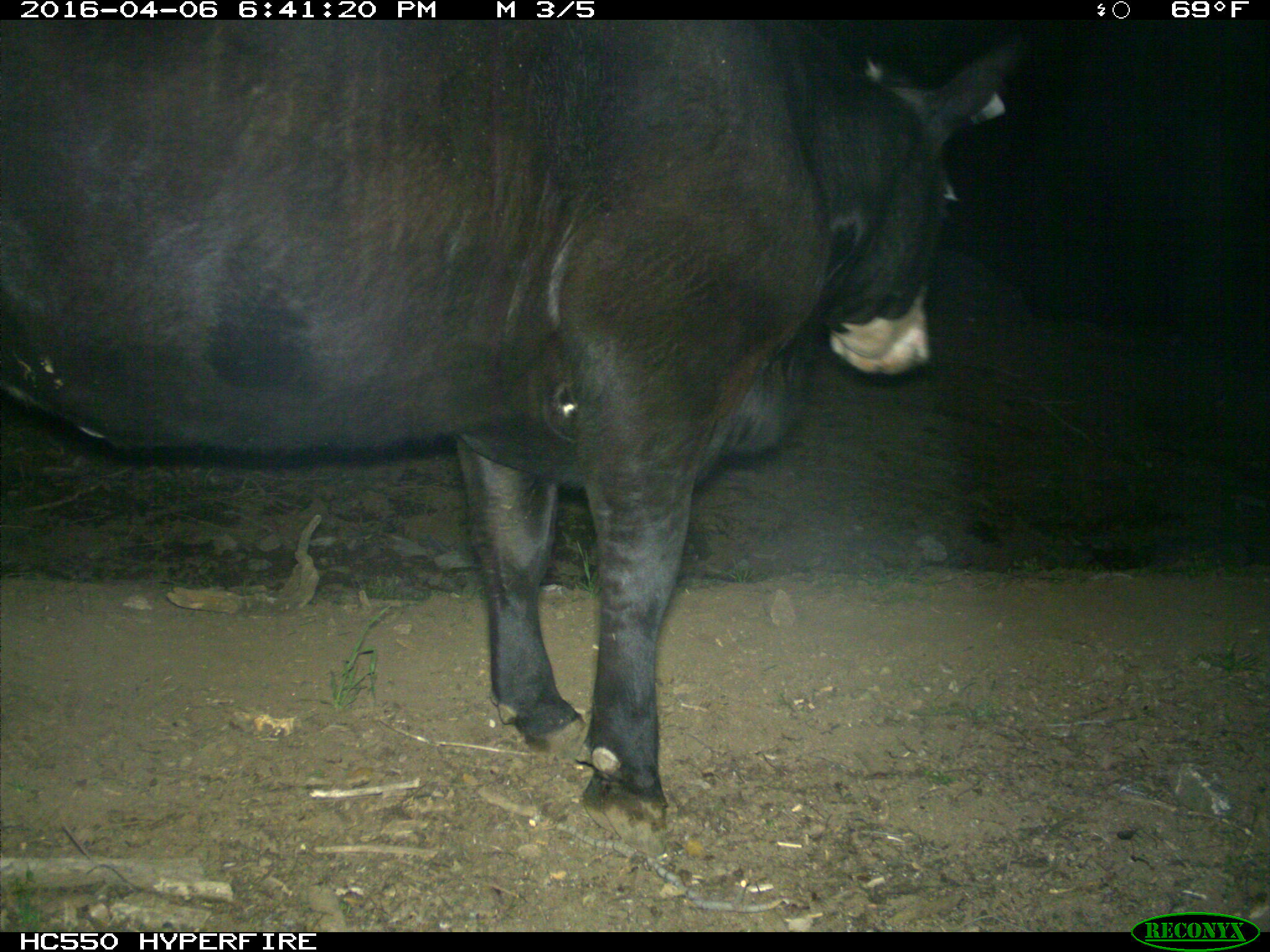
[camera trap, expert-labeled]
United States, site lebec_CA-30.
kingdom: Animalia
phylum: Chordata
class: Mammalia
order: Artiodactyla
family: Bovidae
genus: Bos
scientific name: Bos taurus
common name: domestic cow